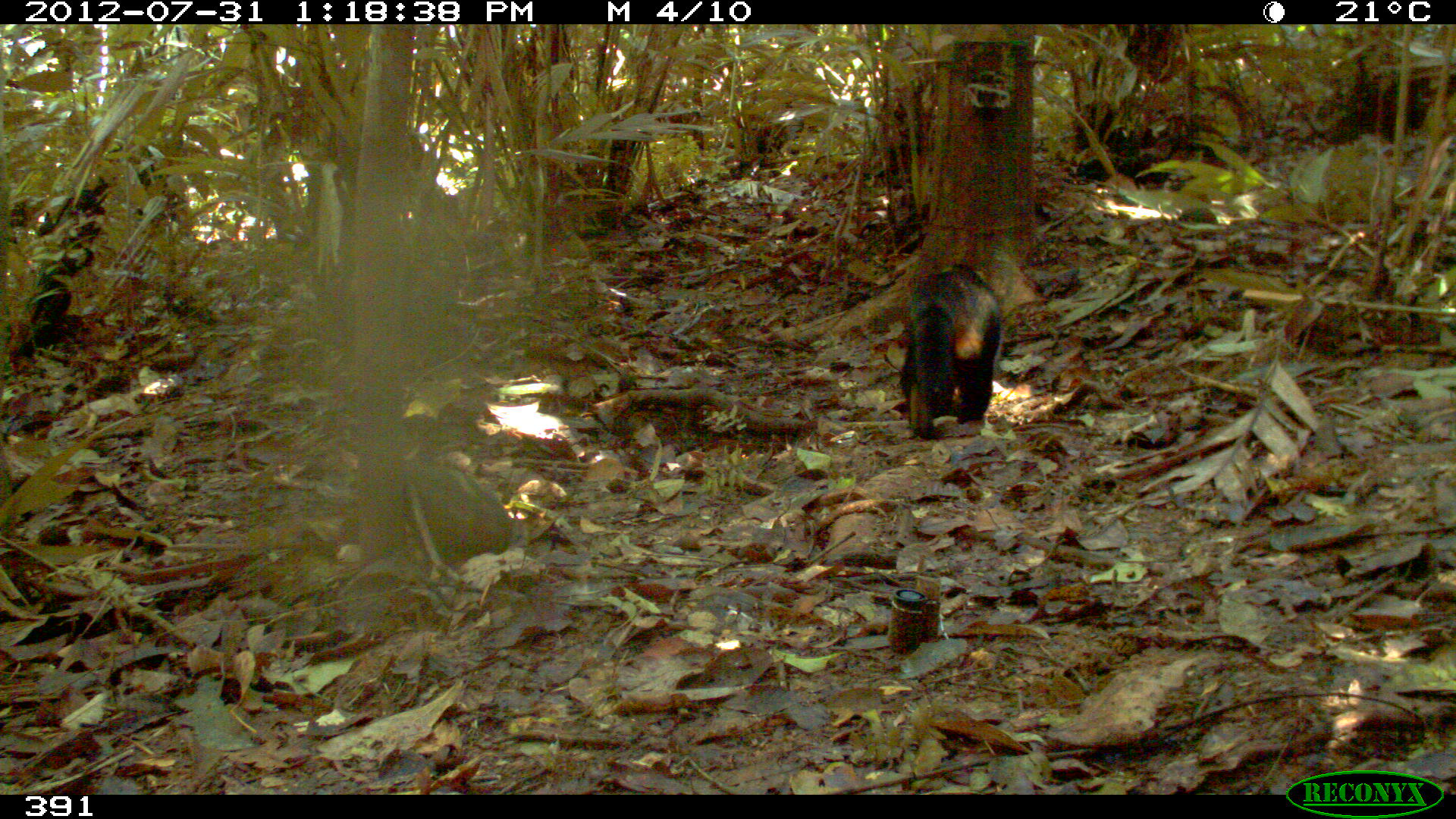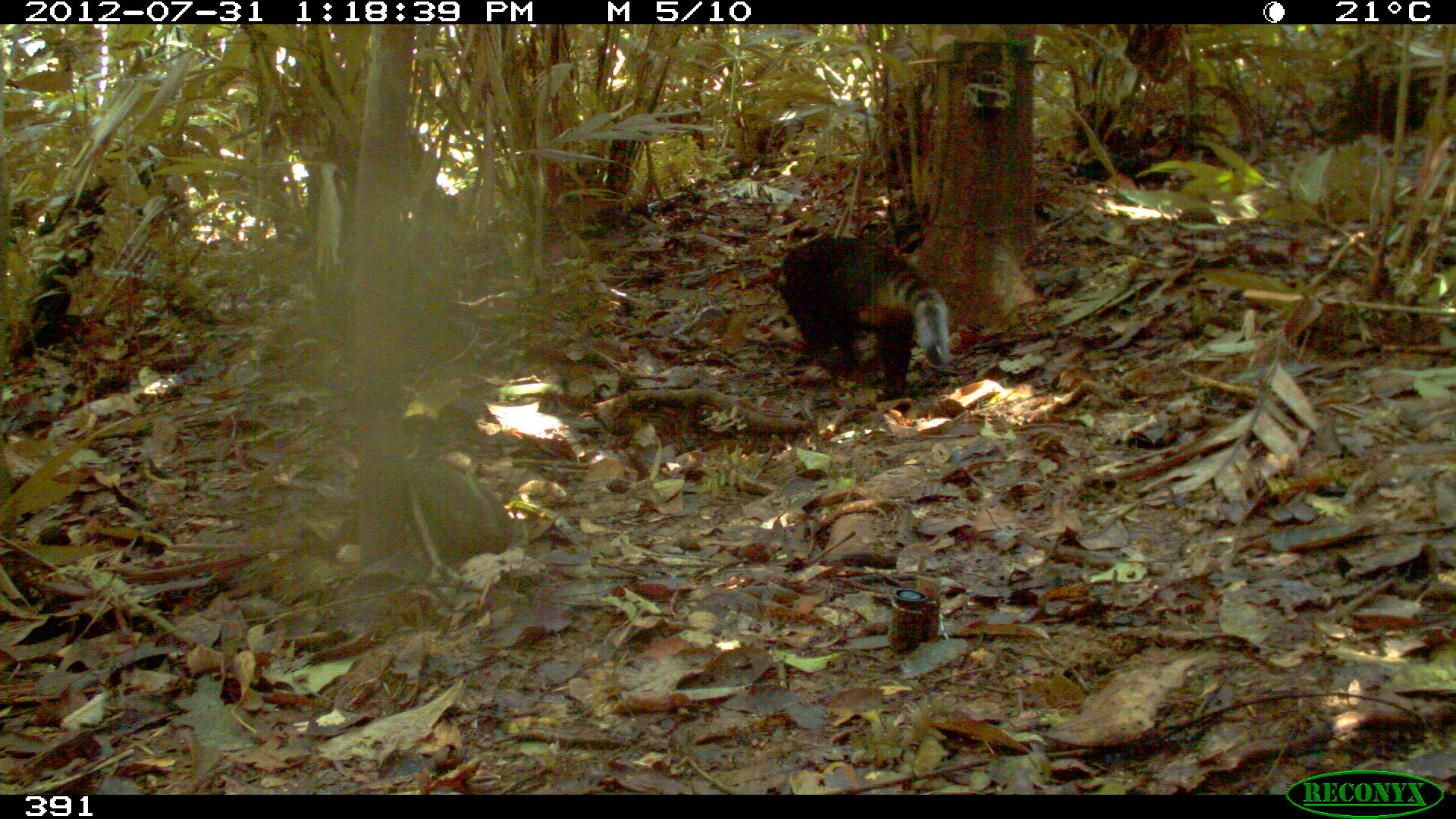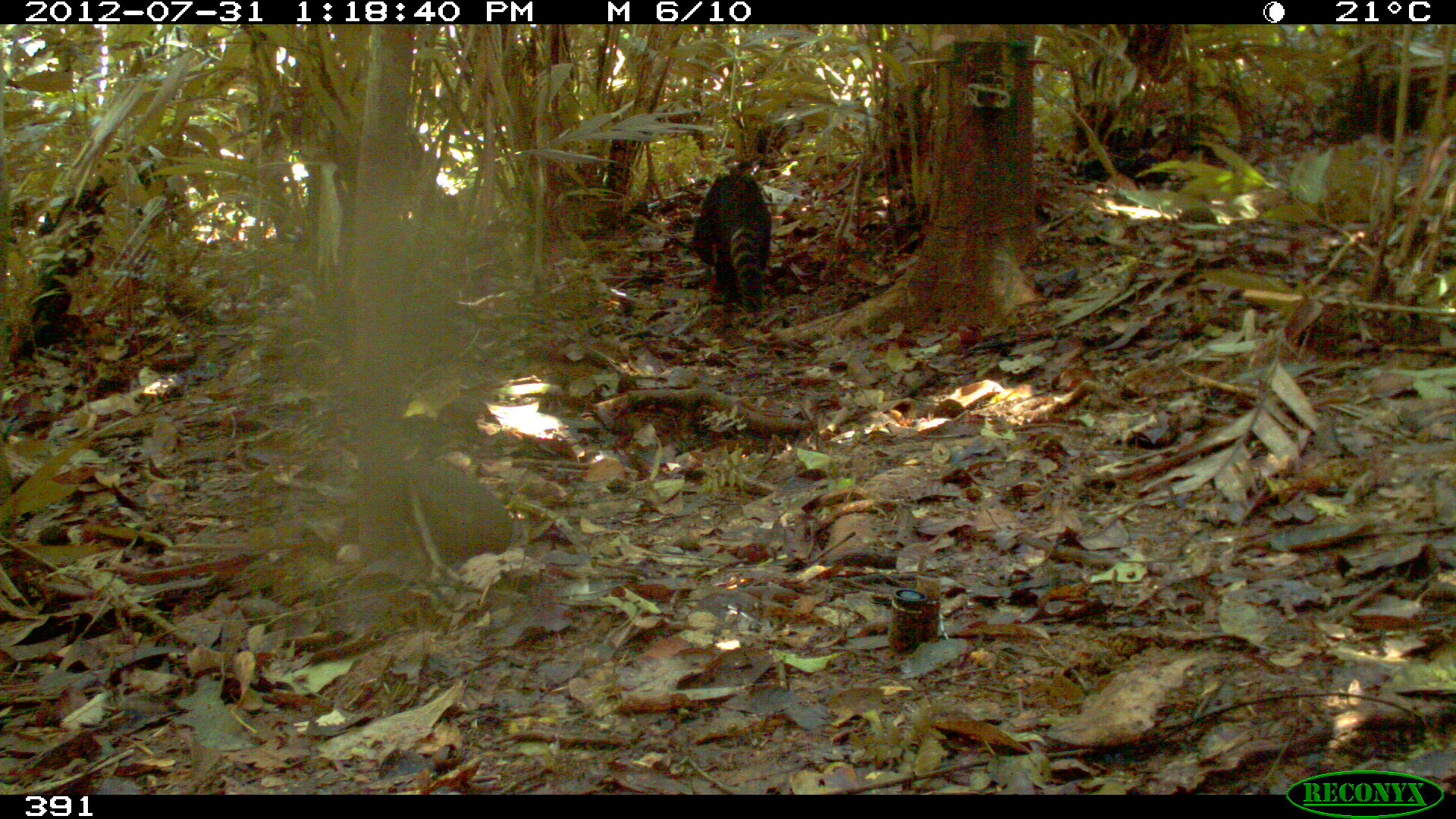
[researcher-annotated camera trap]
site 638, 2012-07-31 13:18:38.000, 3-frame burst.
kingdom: Animalia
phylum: Chordata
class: Mammalia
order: Carnivora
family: Procyonidae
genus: Nasua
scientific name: Nasua nasua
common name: south american coati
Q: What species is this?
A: Nasua nasua (south american coati).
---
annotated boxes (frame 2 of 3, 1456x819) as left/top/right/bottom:
nasua nasua: 775/234/948/401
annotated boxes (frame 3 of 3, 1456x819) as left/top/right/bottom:
nasua nasua: 692/173/771/311